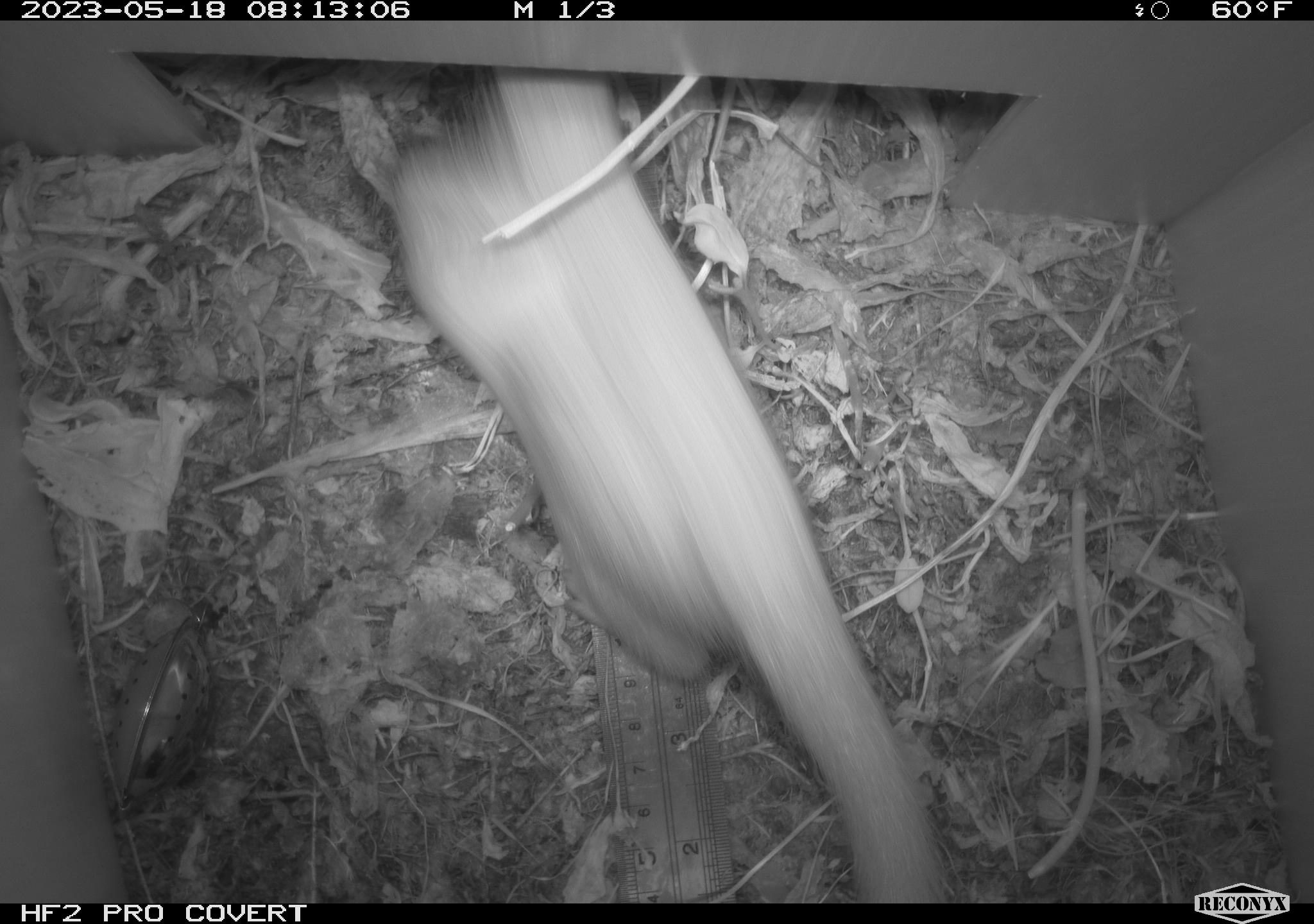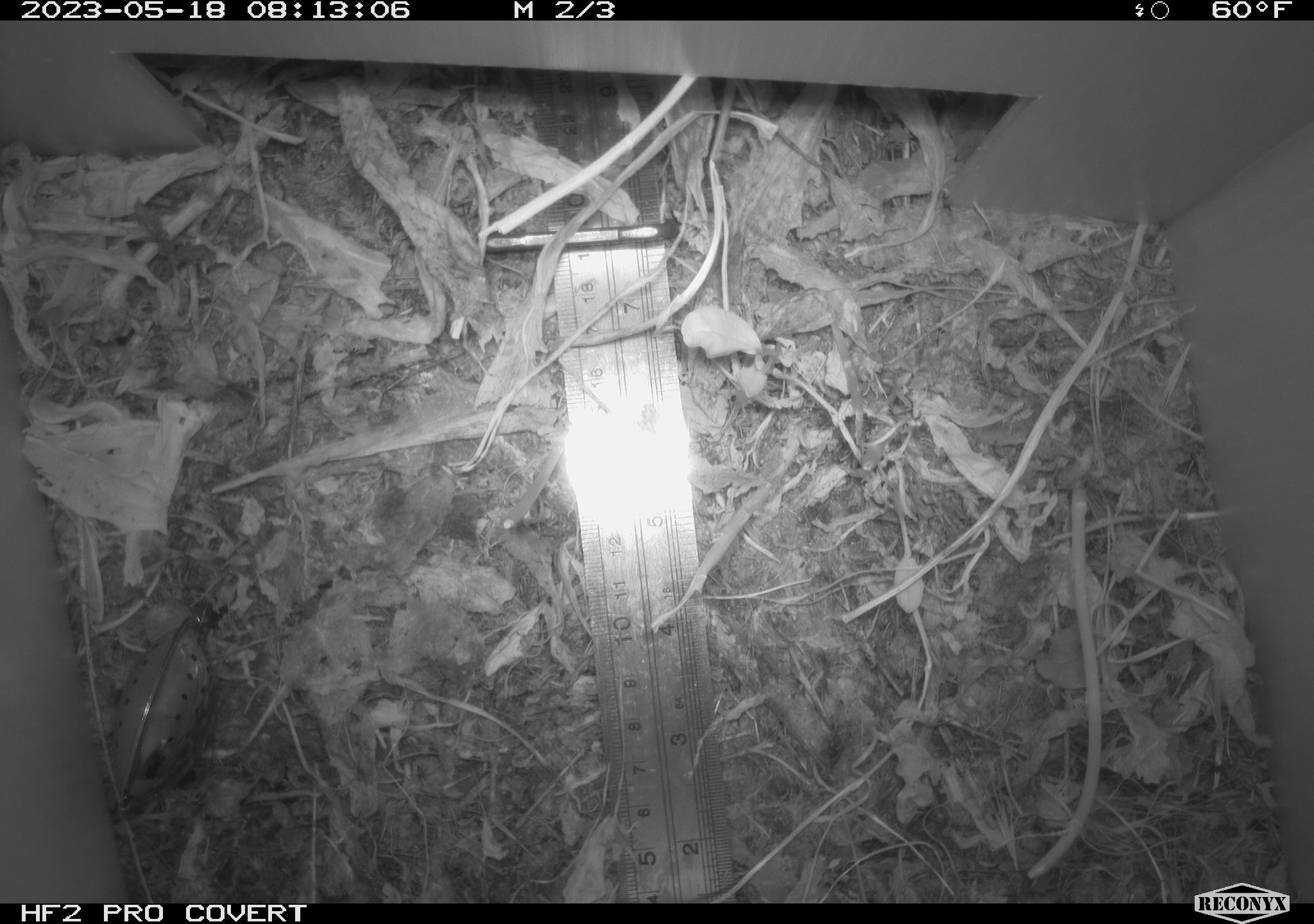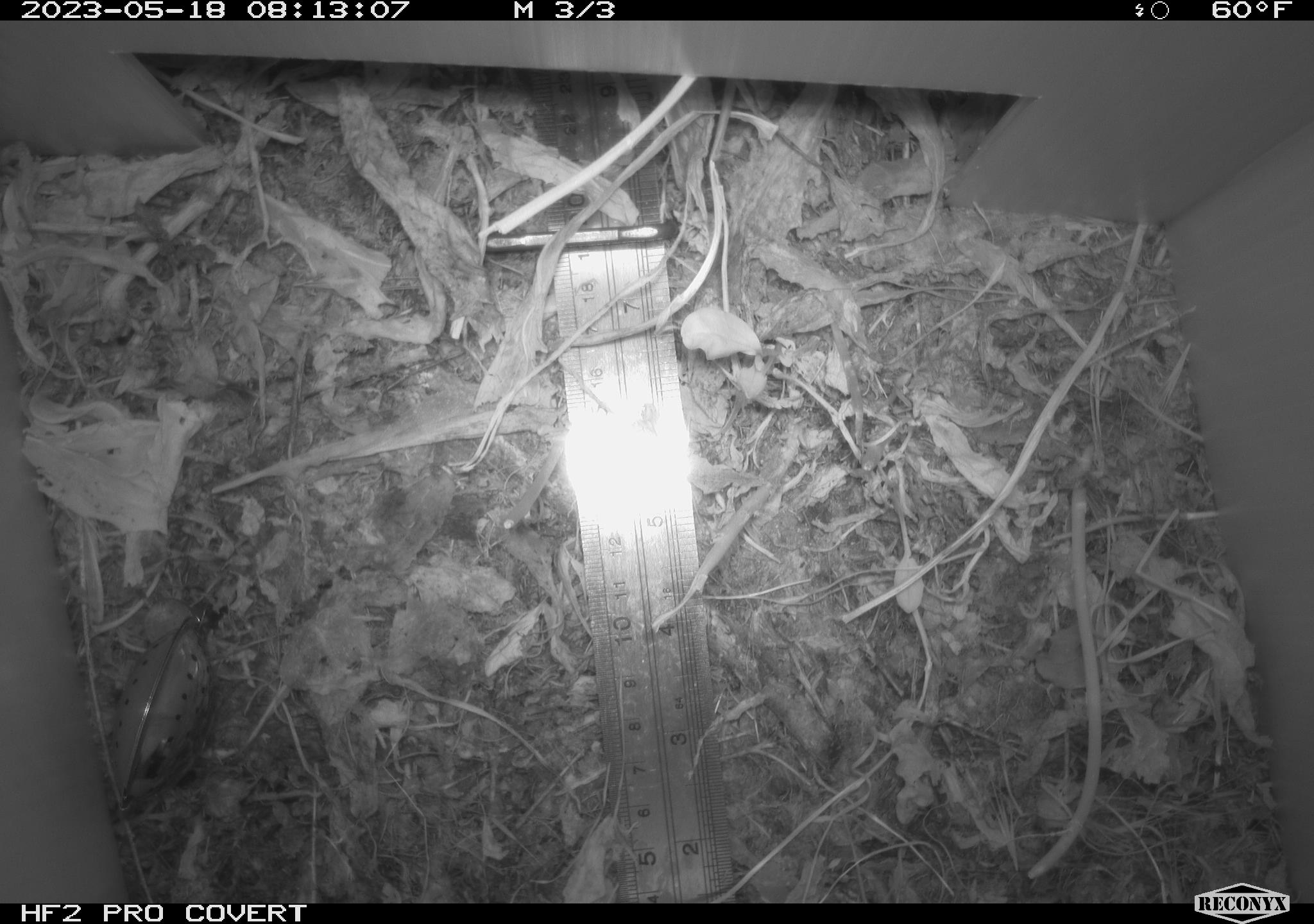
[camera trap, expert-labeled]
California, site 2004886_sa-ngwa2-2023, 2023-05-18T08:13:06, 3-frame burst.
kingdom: Animalia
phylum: Chordata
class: Mammalia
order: Carnivora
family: Mustelidae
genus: Neogale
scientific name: Neogale frenata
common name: long-tailed weasel